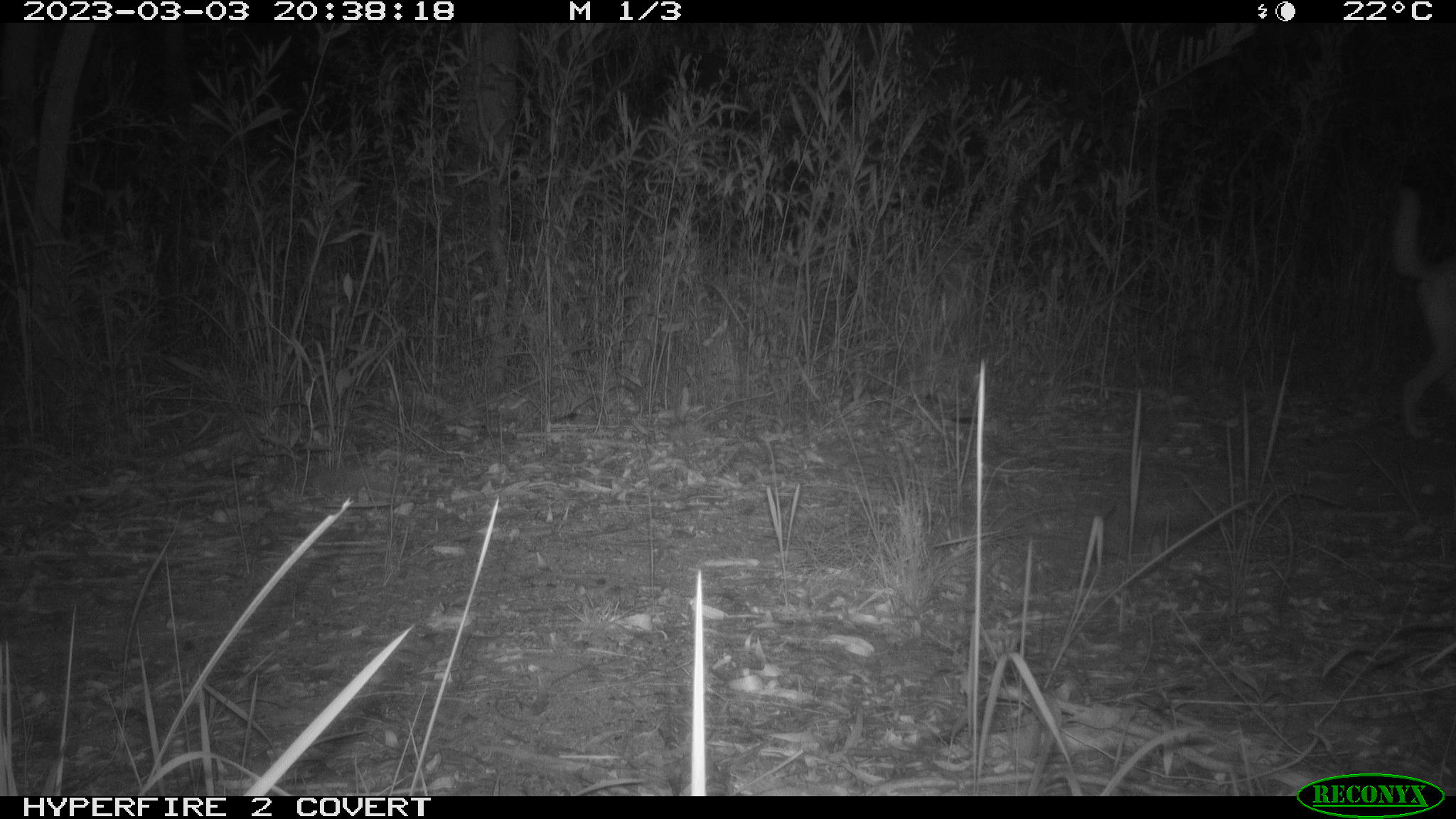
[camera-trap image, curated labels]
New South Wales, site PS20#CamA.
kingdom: Animalia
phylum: Chordata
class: Mammalia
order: Carnivora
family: Canidae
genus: Canis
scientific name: Canis familiaris dingo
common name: dingo